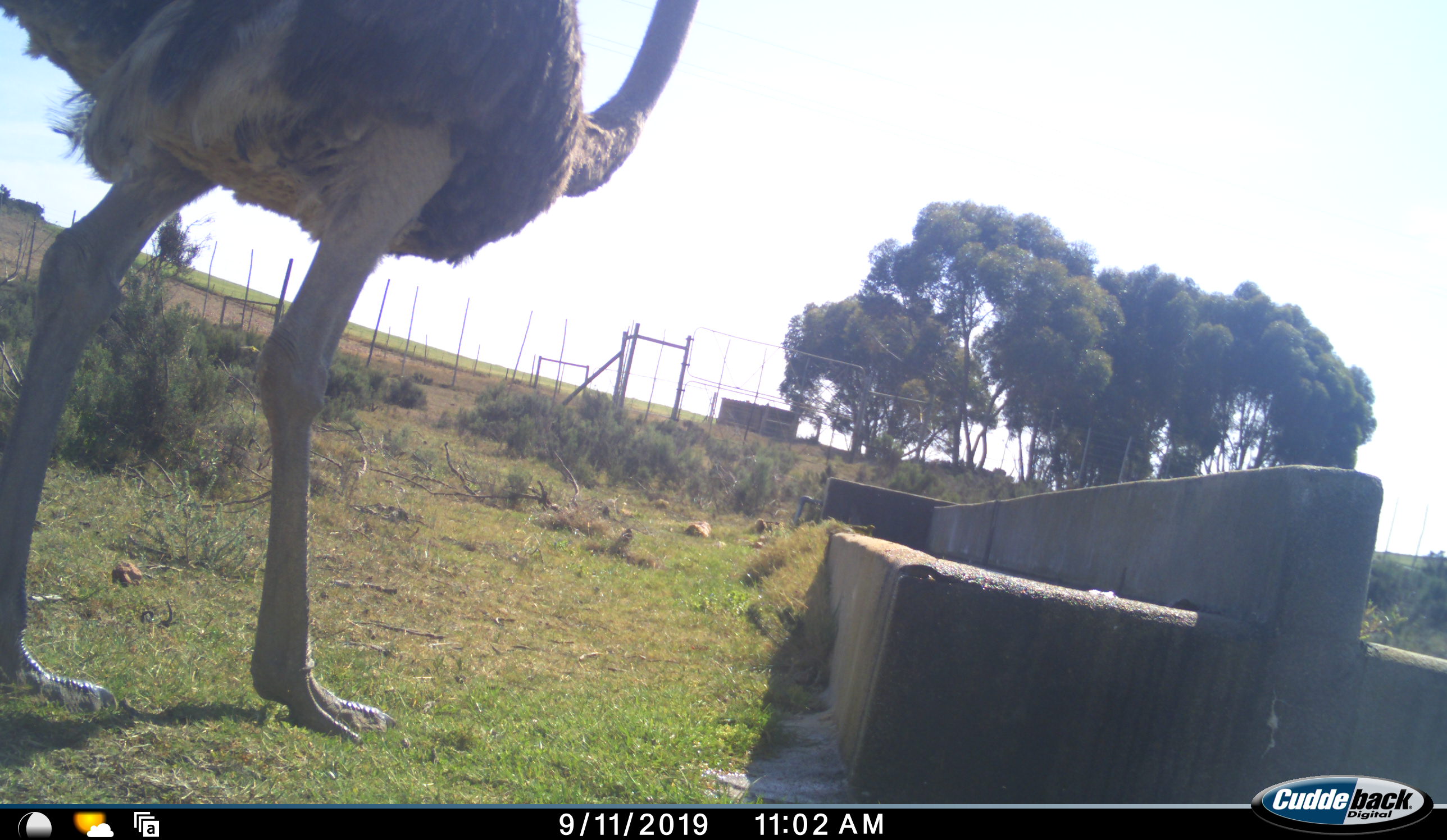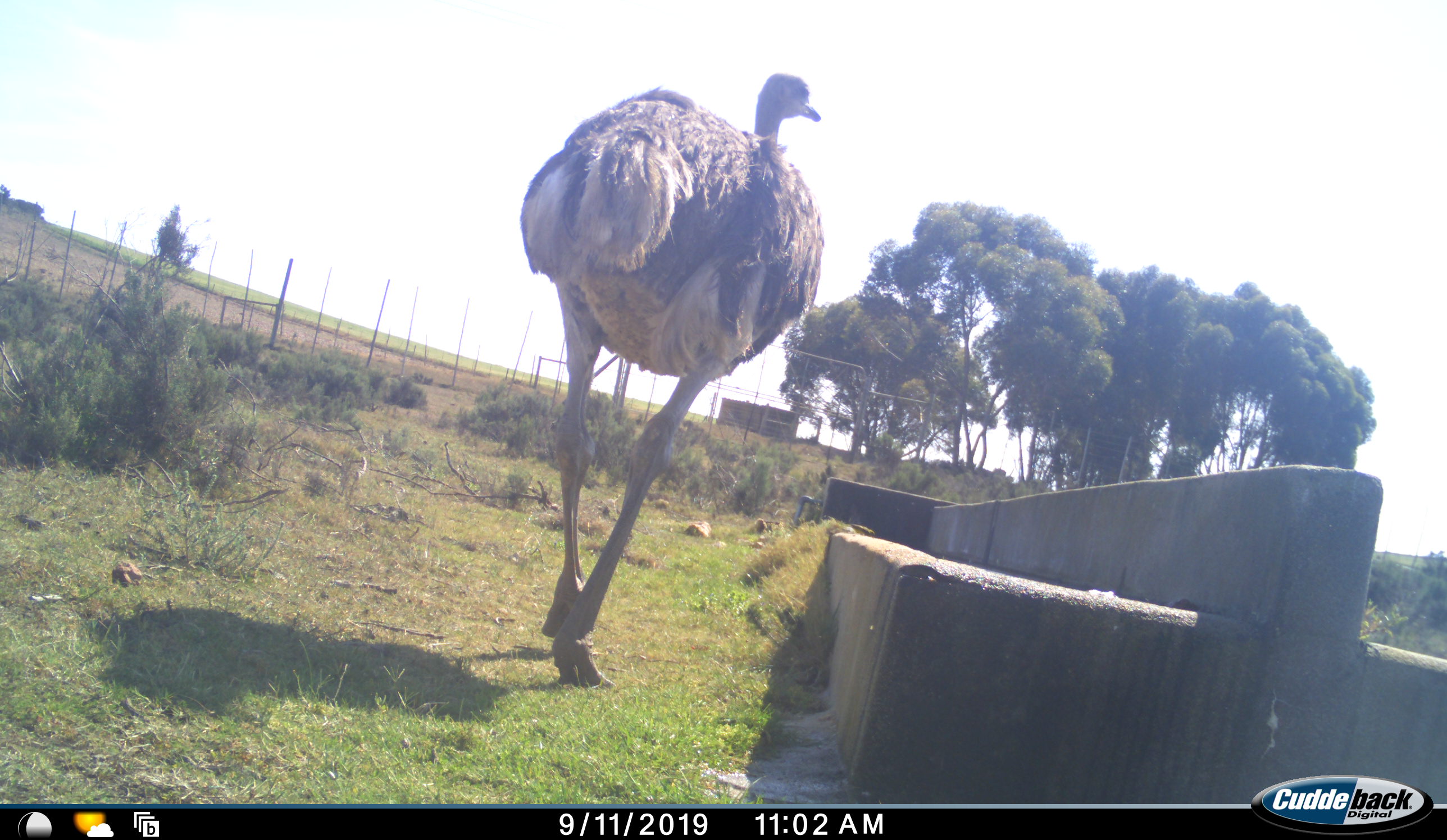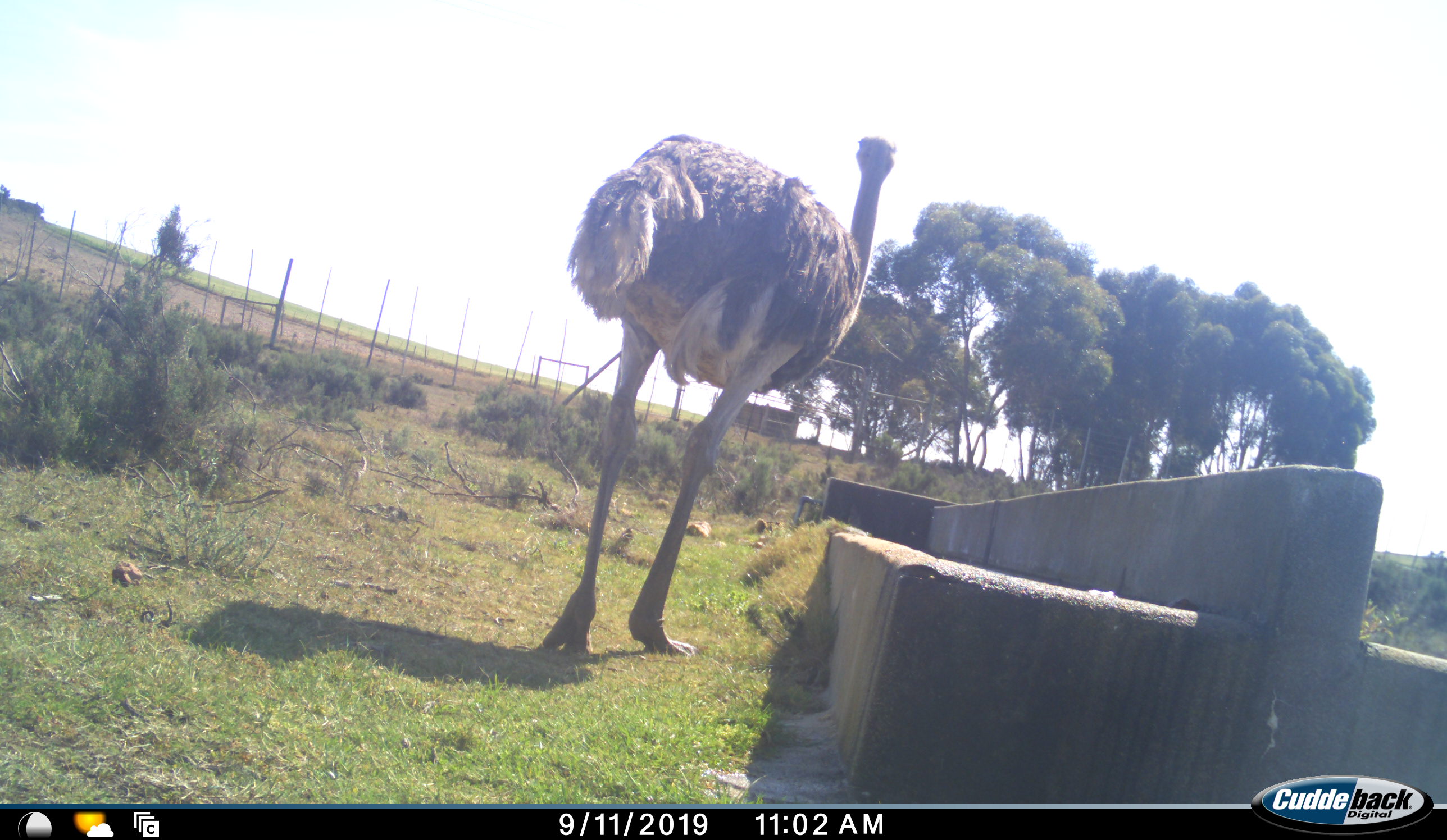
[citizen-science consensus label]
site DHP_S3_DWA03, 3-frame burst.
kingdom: Animalia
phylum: Chordata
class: Aves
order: Struthioniformes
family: Struthionidae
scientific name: Struthionidae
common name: ostrich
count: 1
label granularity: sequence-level